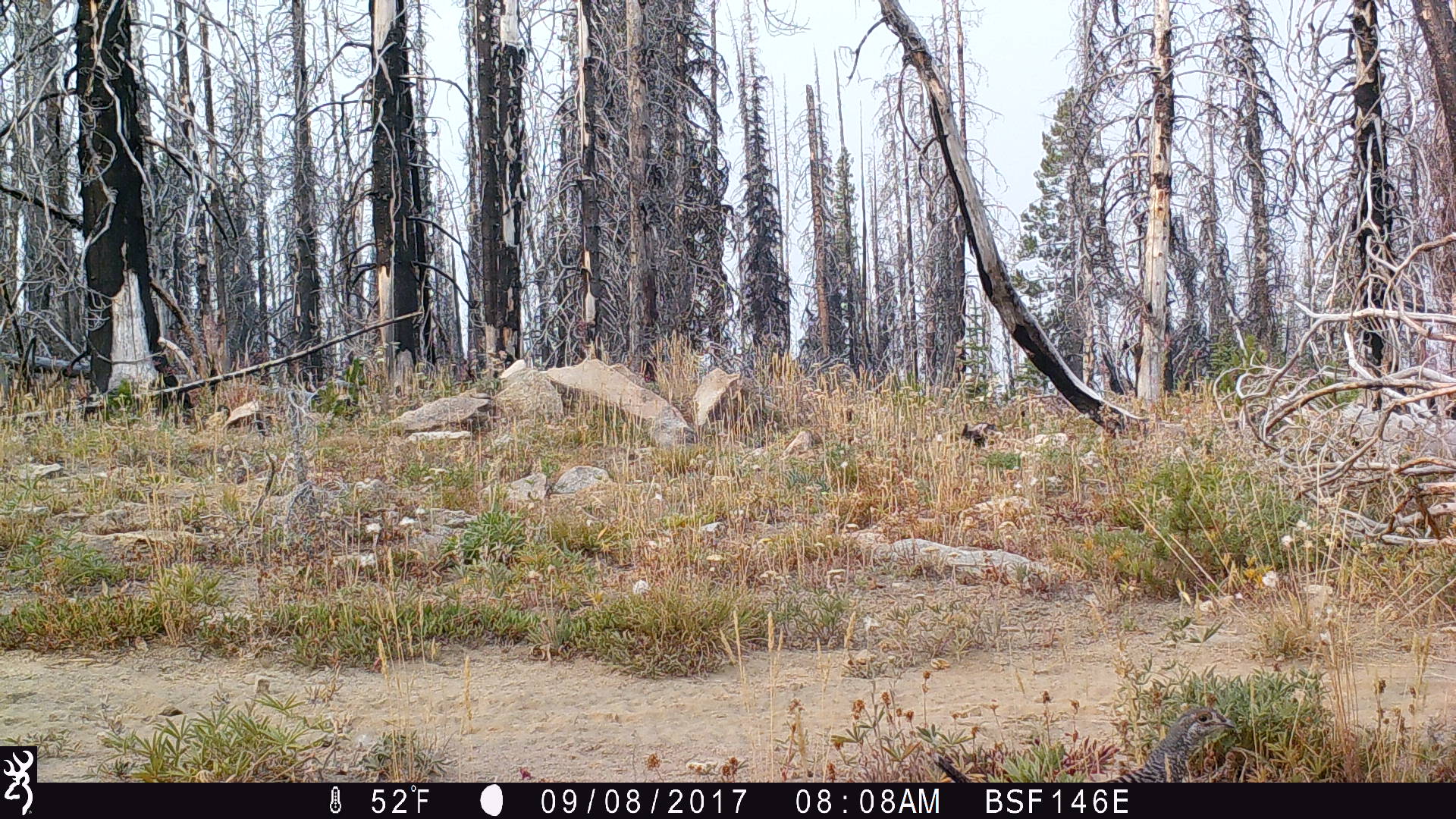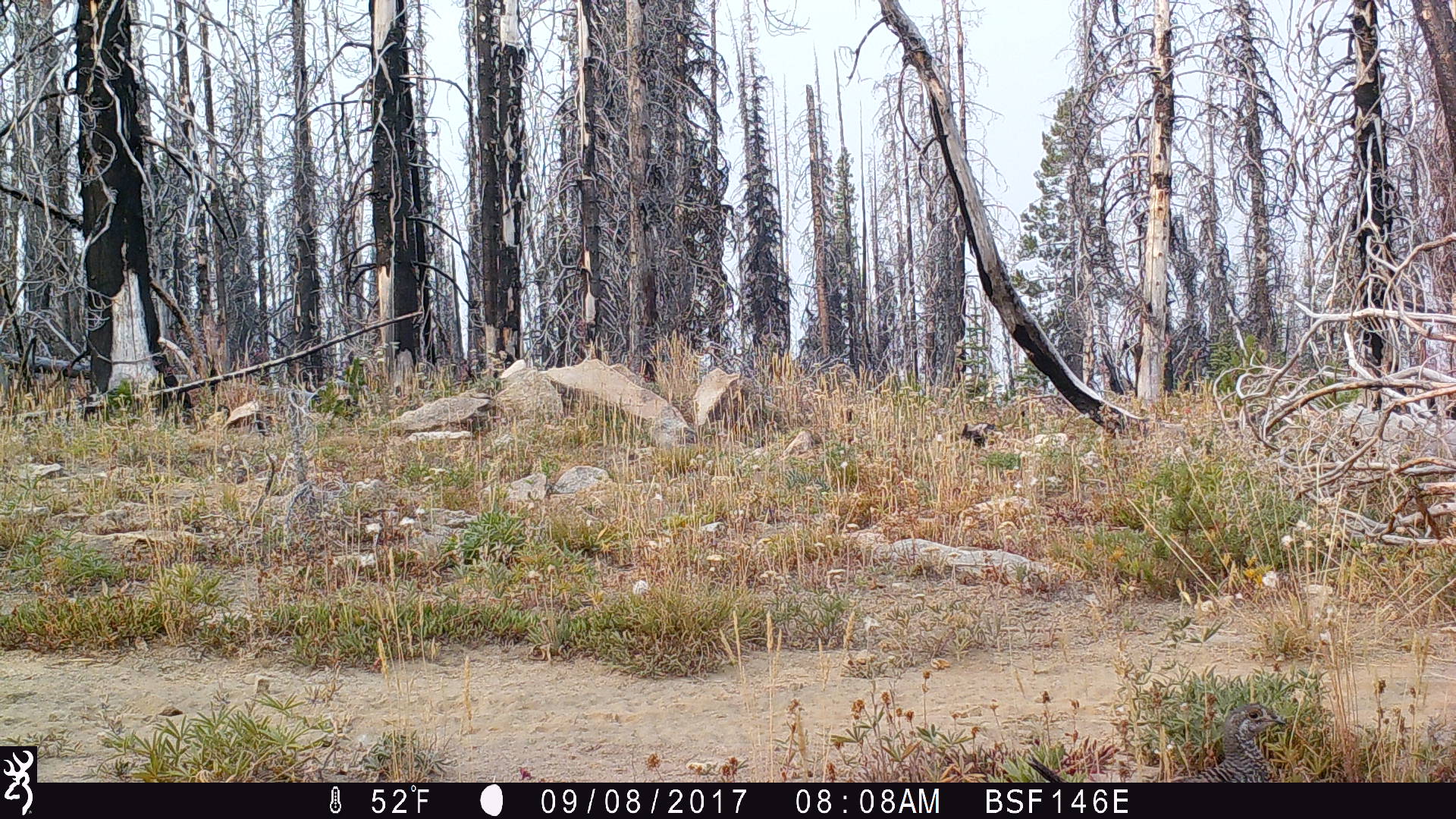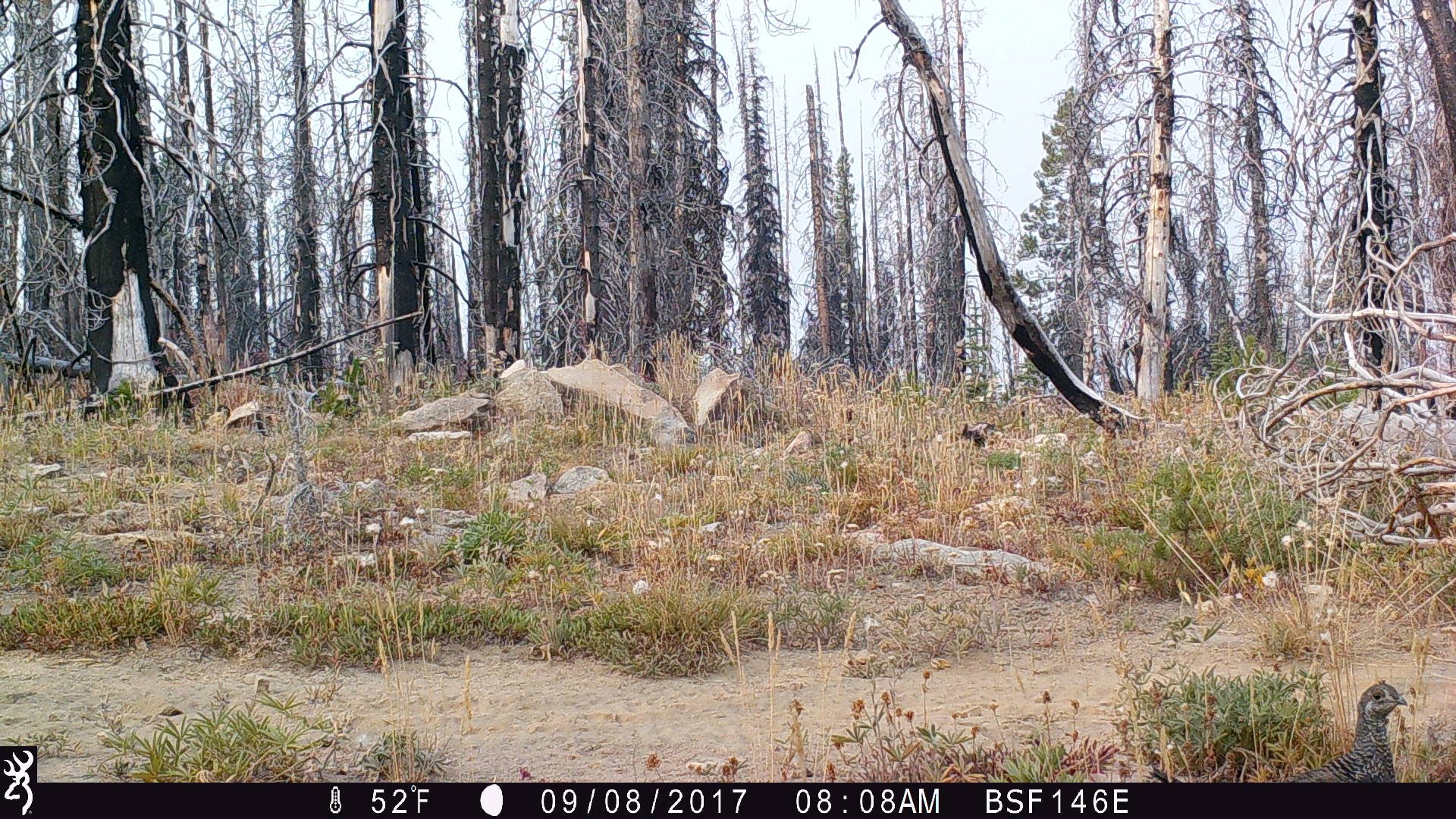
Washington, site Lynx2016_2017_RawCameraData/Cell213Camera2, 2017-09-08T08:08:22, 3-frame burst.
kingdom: Animalia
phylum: Chordata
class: Aves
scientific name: Aves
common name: birds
Aves (birds). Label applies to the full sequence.